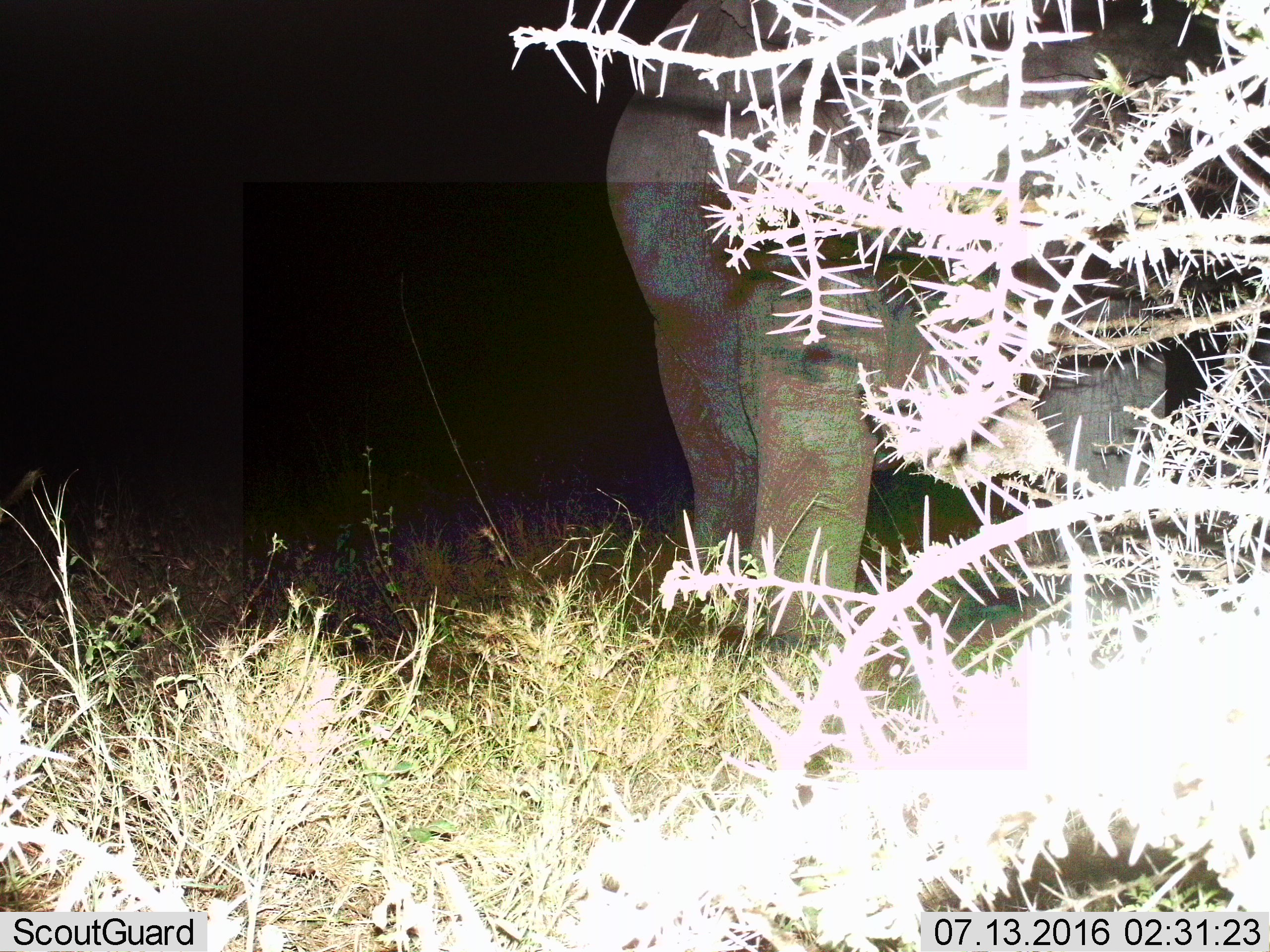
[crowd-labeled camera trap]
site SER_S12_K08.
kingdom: Animalia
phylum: Chordata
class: Mammalia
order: Proboscidea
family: Elephantidae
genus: Loxodonta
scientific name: Loxodonta africana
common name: african bush elephant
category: elephant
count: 1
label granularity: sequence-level